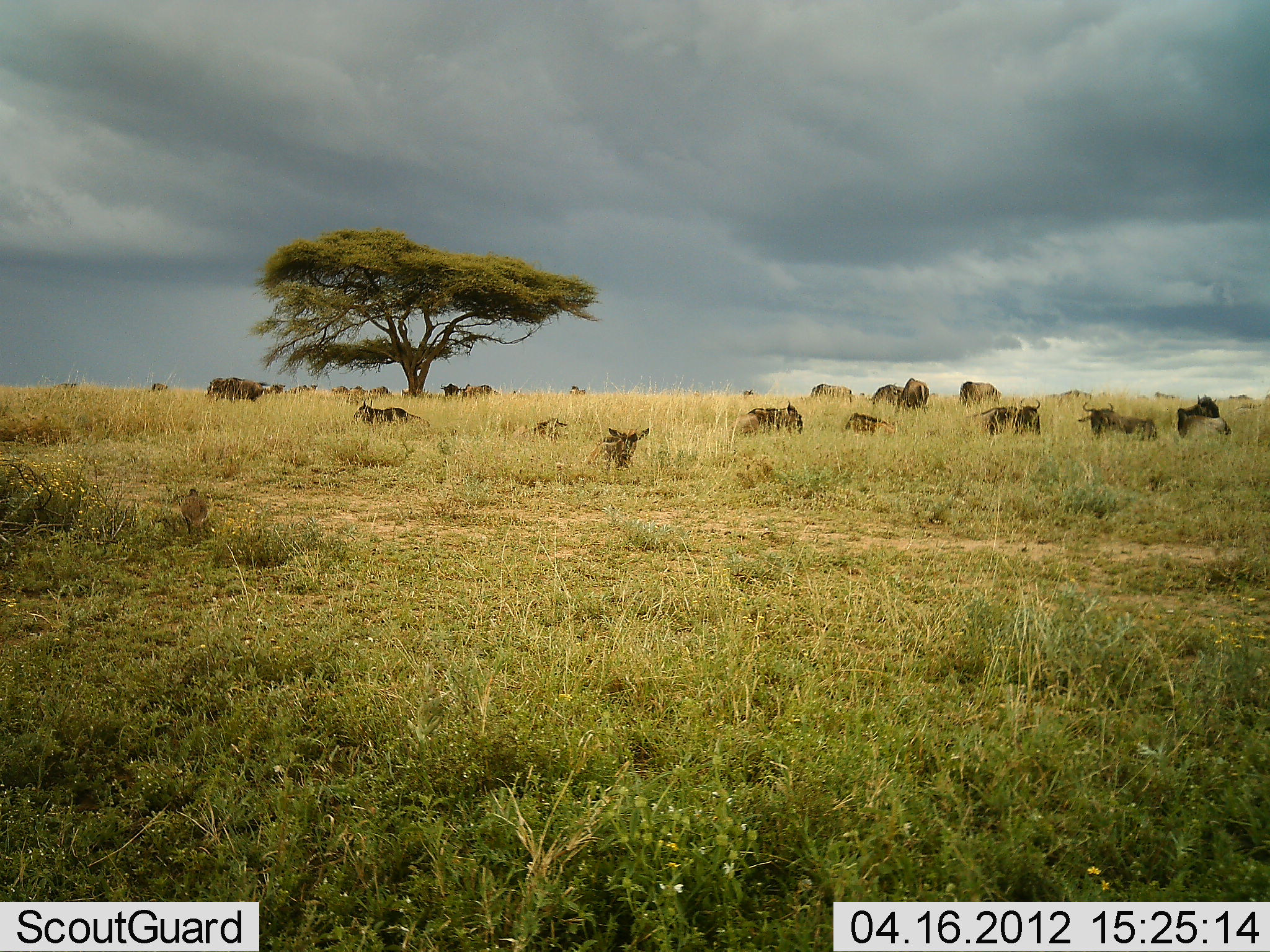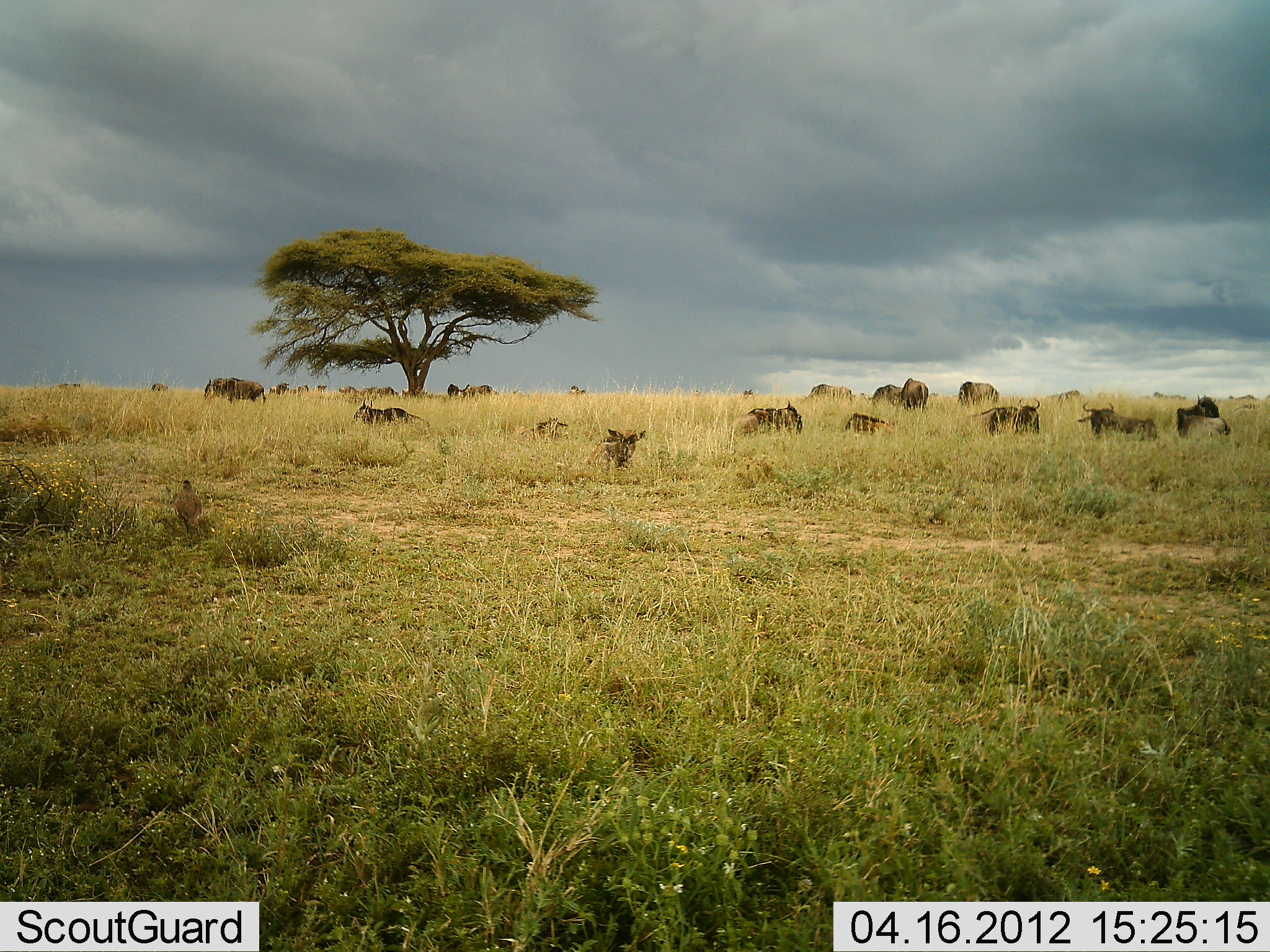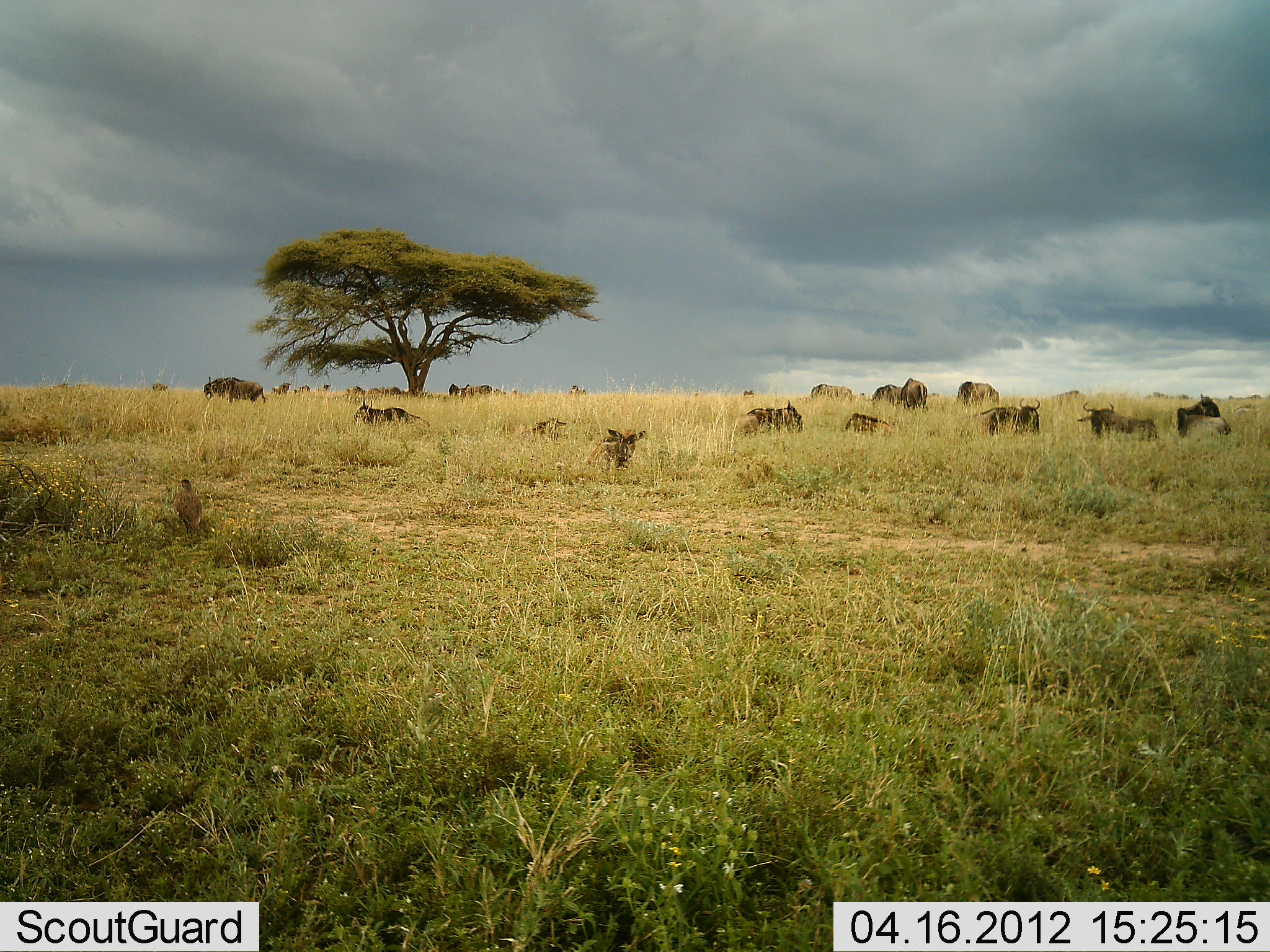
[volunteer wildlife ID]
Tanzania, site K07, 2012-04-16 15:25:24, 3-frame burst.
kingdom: Animalia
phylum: Chordata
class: Aves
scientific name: Aves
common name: bird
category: otherbird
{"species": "otherbird (bird) (Aves)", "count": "1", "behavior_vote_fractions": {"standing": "82%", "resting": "0%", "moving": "9%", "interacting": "0%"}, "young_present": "0%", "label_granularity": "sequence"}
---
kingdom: Animalia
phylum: Chordata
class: Mammalia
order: Artiodactyla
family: Bovidae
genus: Connochaetes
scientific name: Connochaetes taurinus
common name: blue wildebeest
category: wildebeest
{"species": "wildebeest (blue wildebeest) (Connochaetes taurinus)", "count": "11-50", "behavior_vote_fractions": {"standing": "56%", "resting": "81%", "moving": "6%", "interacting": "0%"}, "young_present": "12%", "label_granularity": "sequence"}